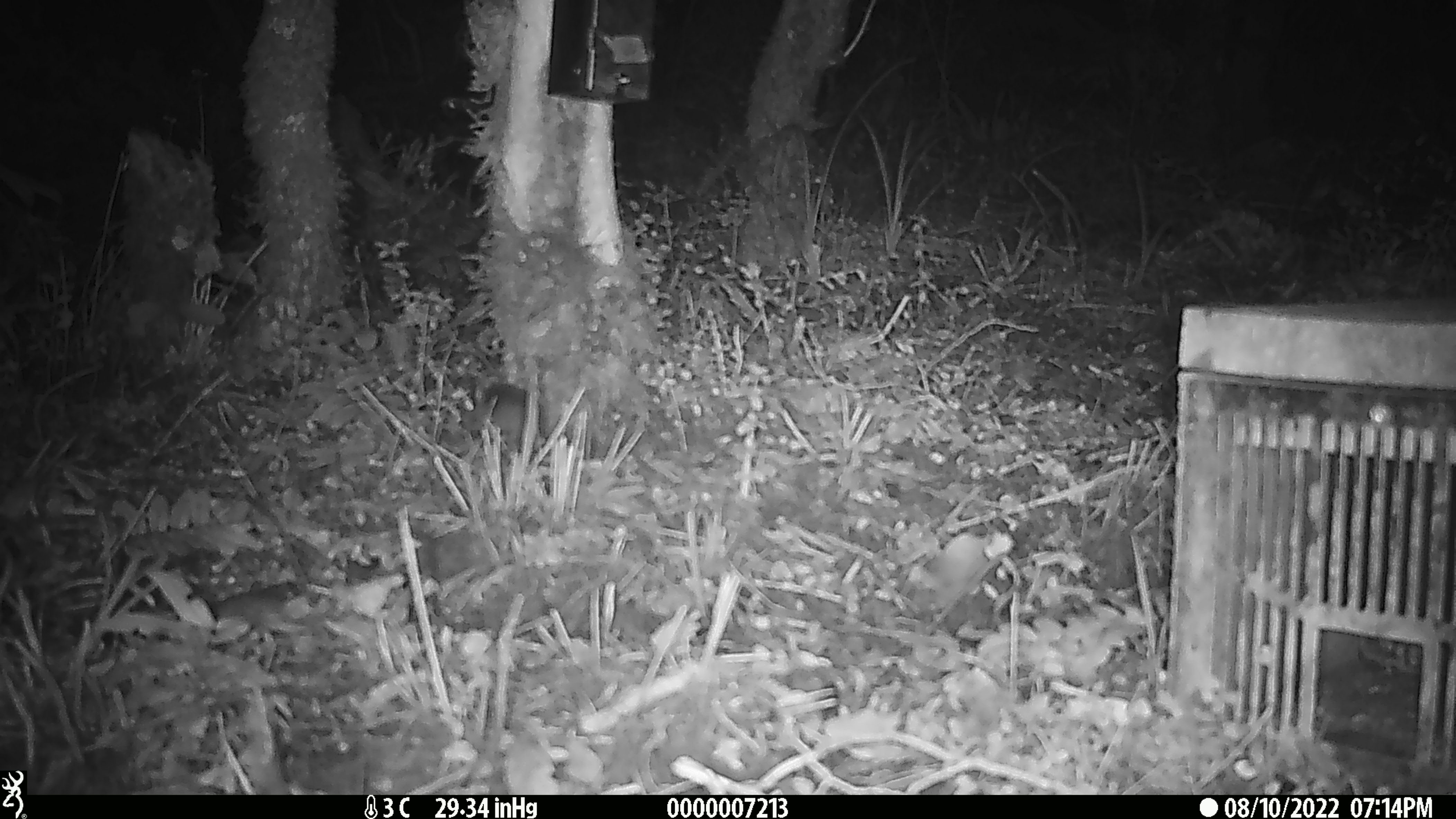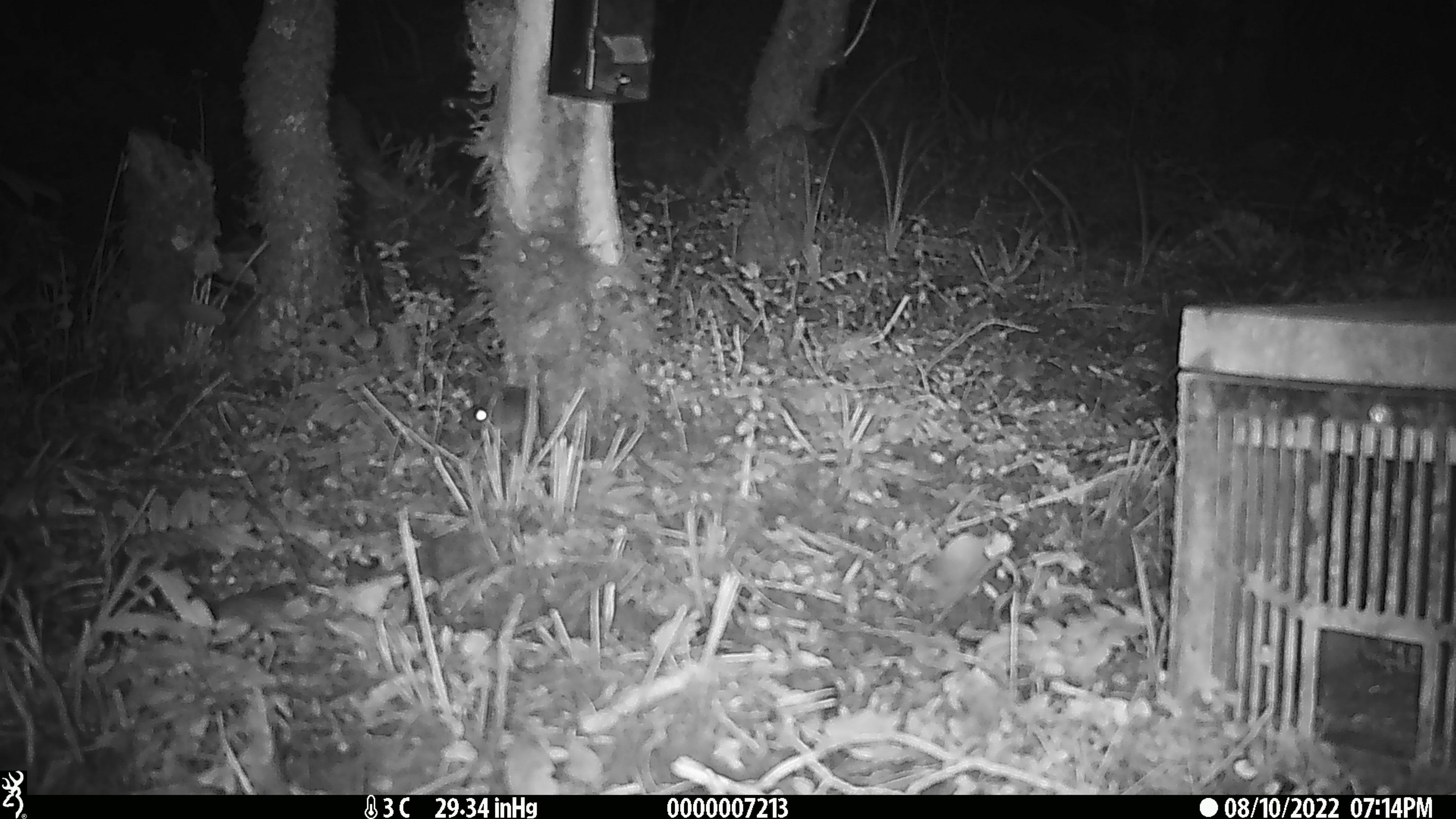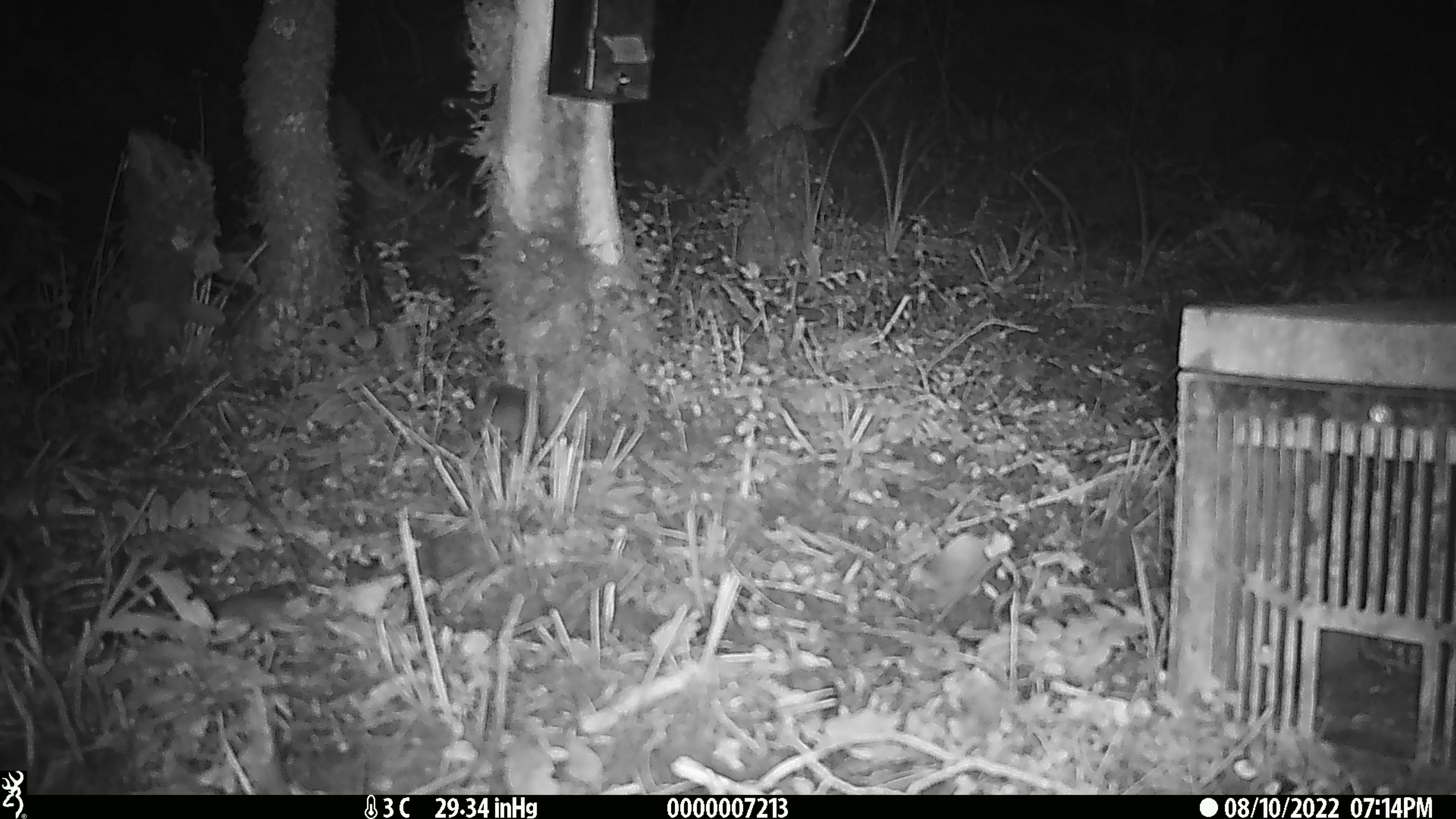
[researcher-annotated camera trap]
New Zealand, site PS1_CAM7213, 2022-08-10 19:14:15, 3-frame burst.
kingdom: Animalia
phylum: Chordata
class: Mammalia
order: Rodentia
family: Muridae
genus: Mus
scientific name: Mus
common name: mouse